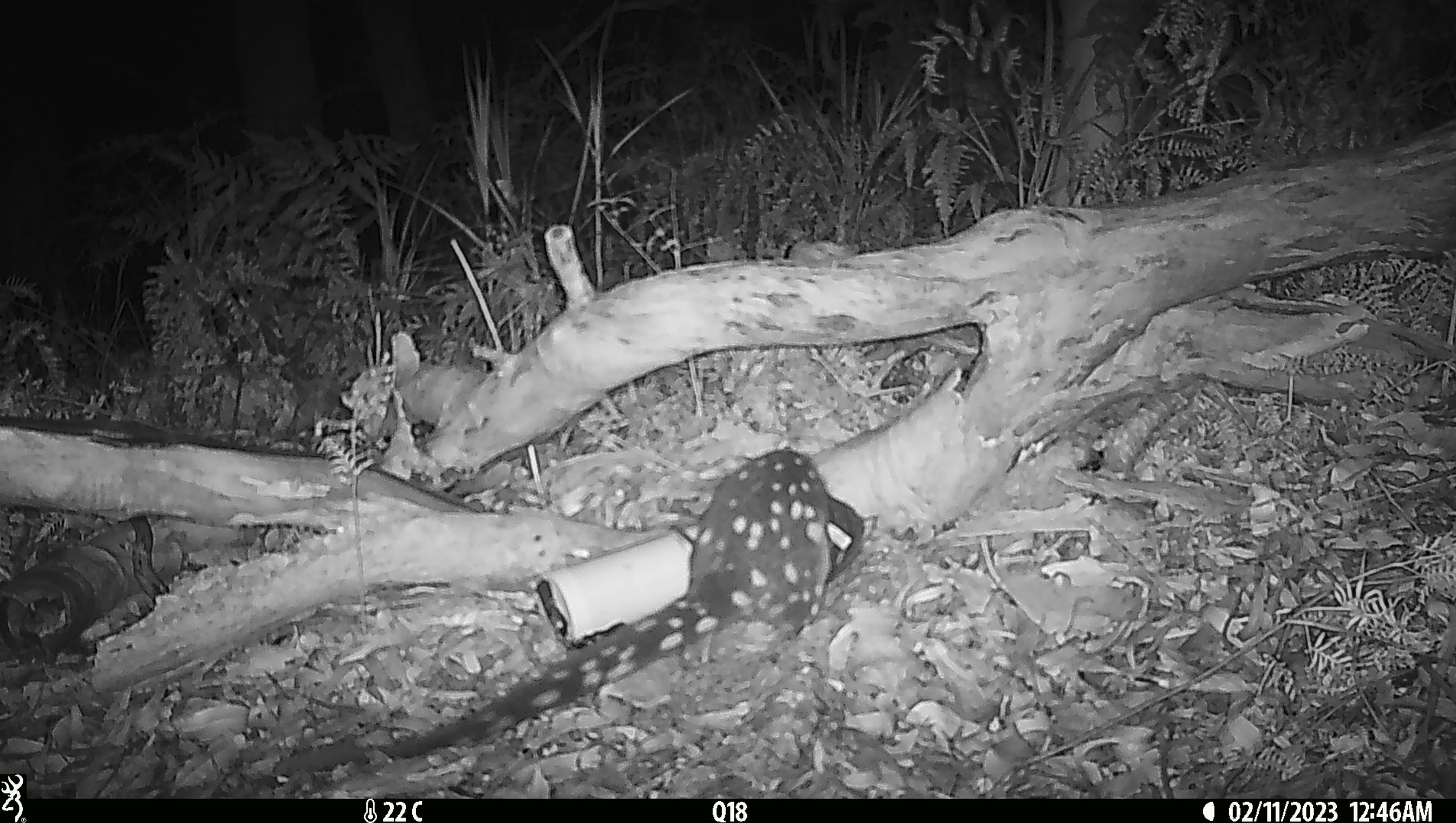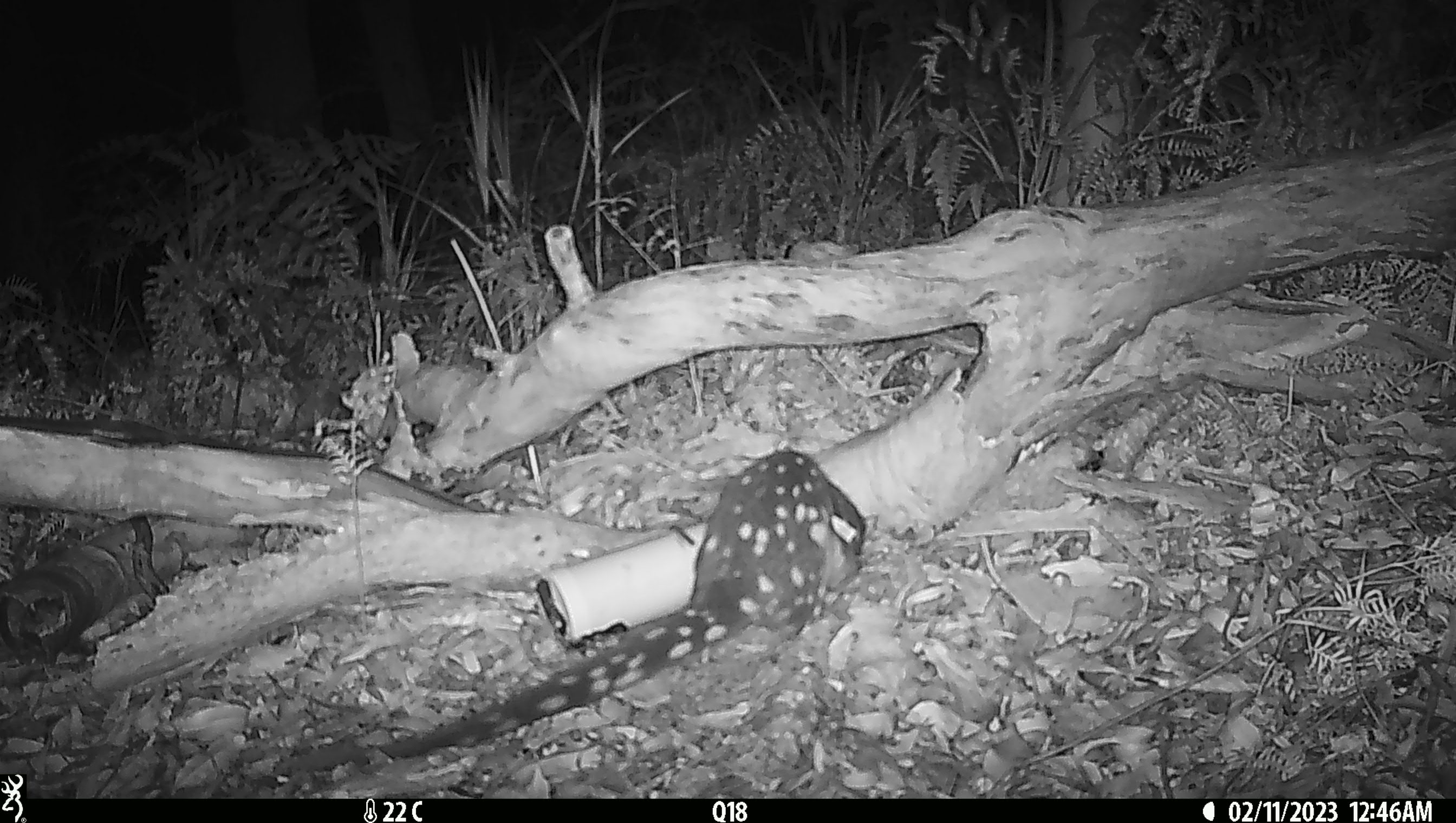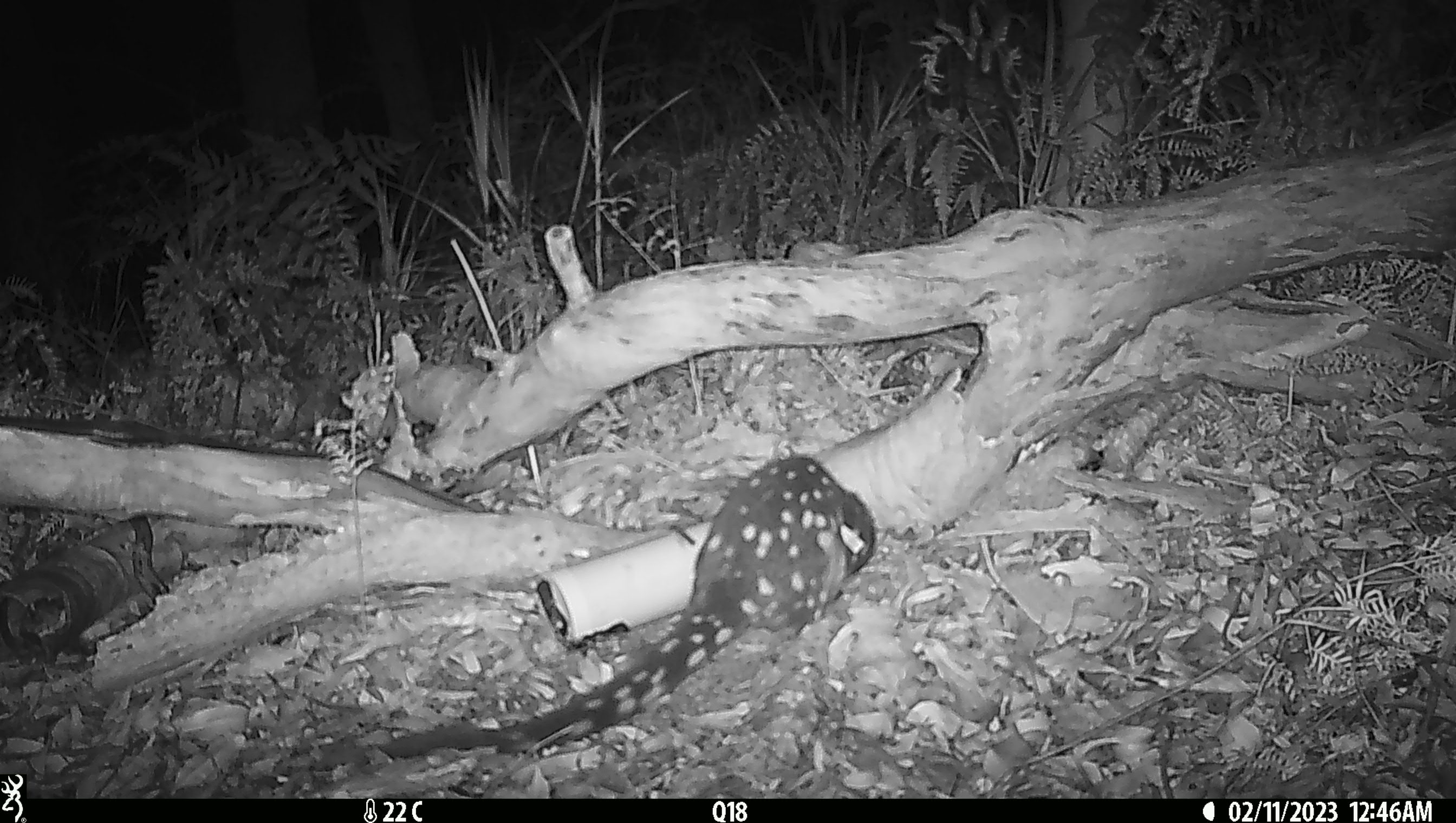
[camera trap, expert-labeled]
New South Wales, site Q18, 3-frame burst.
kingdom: Animalia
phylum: Chordata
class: Mammalia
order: Dasyuromorphia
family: Dasyuridae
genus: Dasyurus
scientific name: Dasyurus maculatus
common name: spotted-tailed quoll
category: quoll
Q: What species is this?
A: Quoll (spotted-tailed quoll) (Dasyurus maculatus).